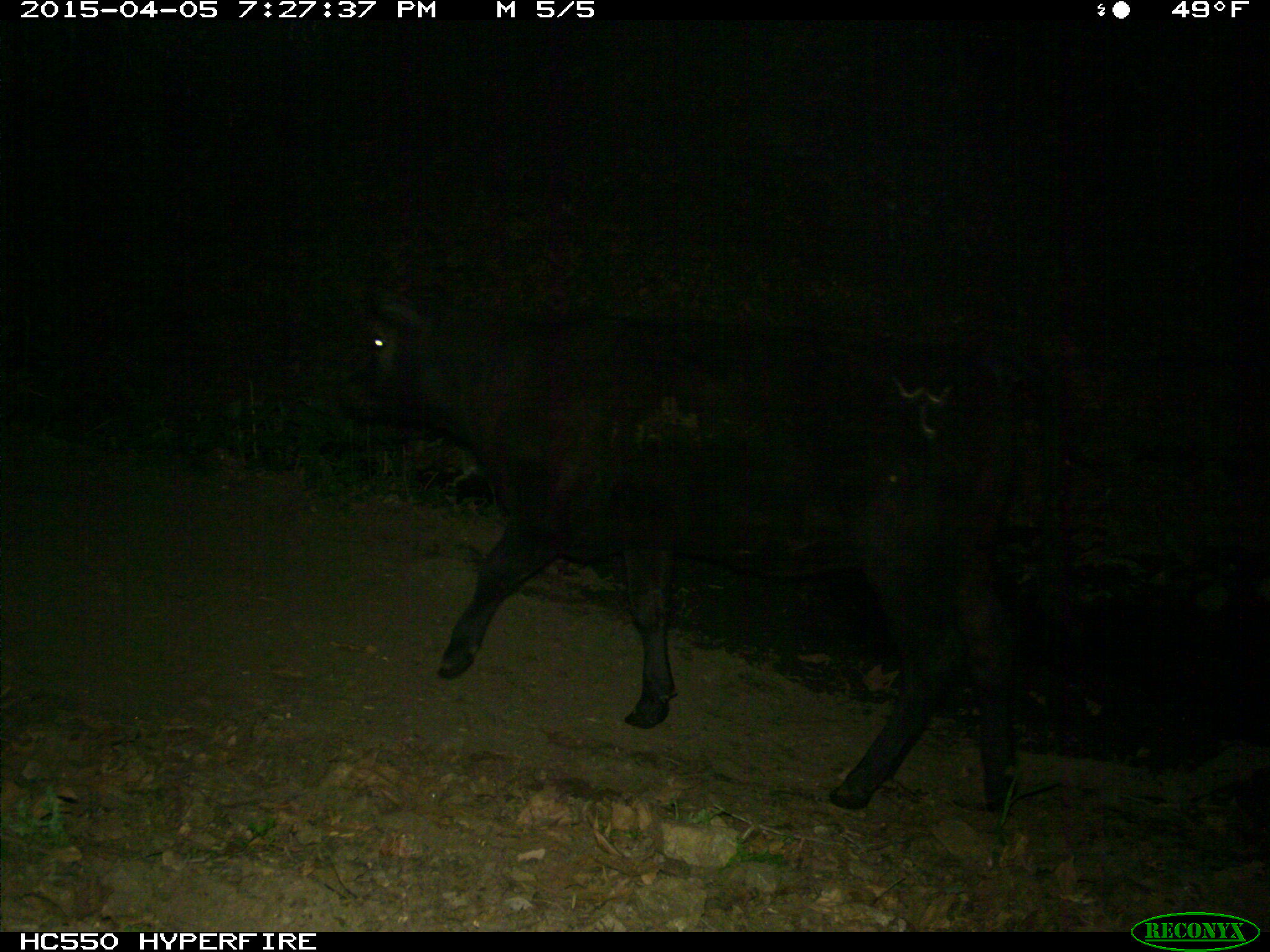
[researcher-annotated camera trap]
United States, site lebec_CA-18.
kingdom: Animalia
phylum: Chordata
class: Mammalia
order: Artiodactyla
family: Bovidae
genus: Bos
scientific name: Bos taurus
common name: domestic cow